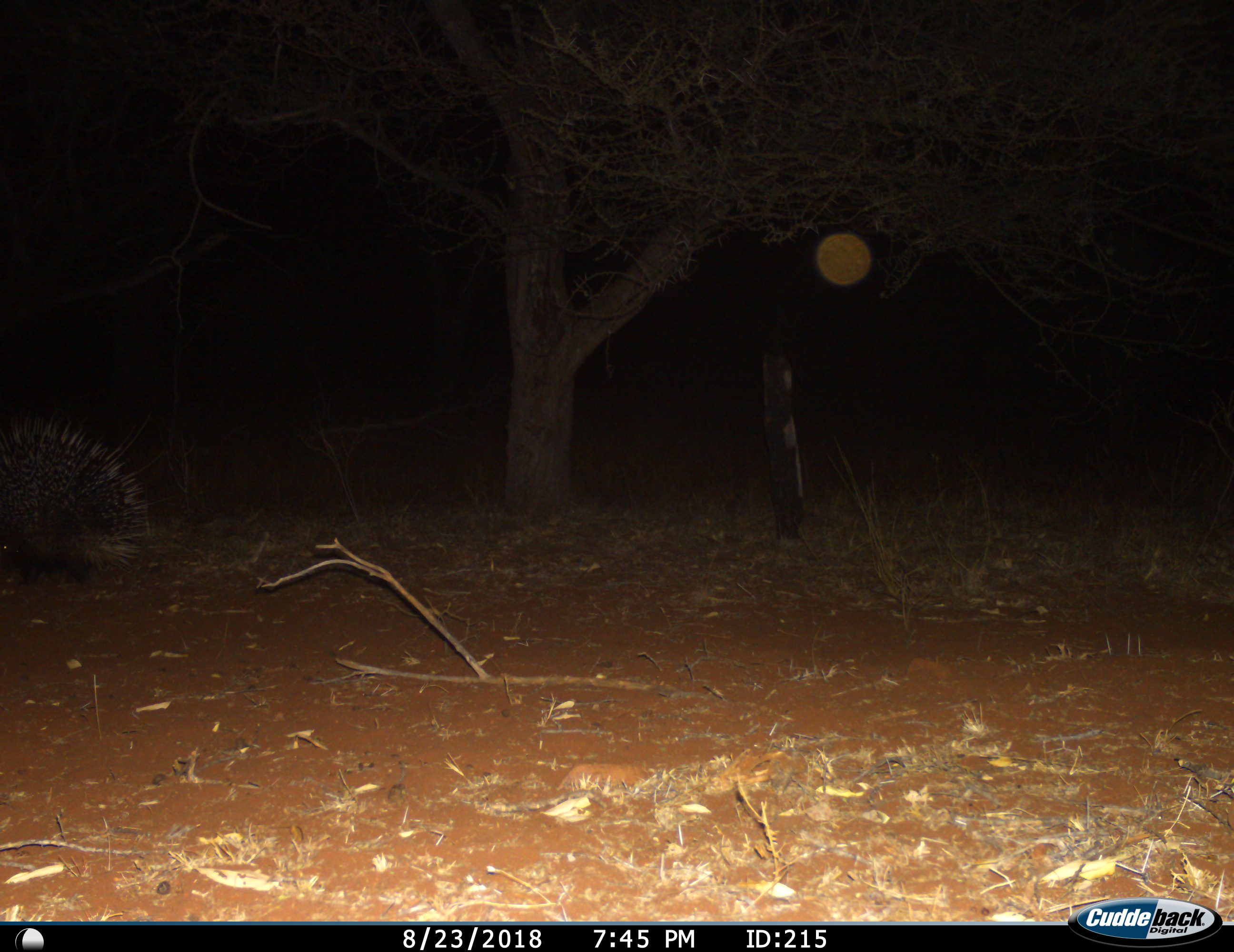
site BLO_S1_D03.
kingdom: Animalia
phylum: Chordata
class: Mammalia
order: Rodentia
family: Hystricidae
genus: Hystrix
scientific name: Hystrix cristata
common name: crested porcupine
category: porcupine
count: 1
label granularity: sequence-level